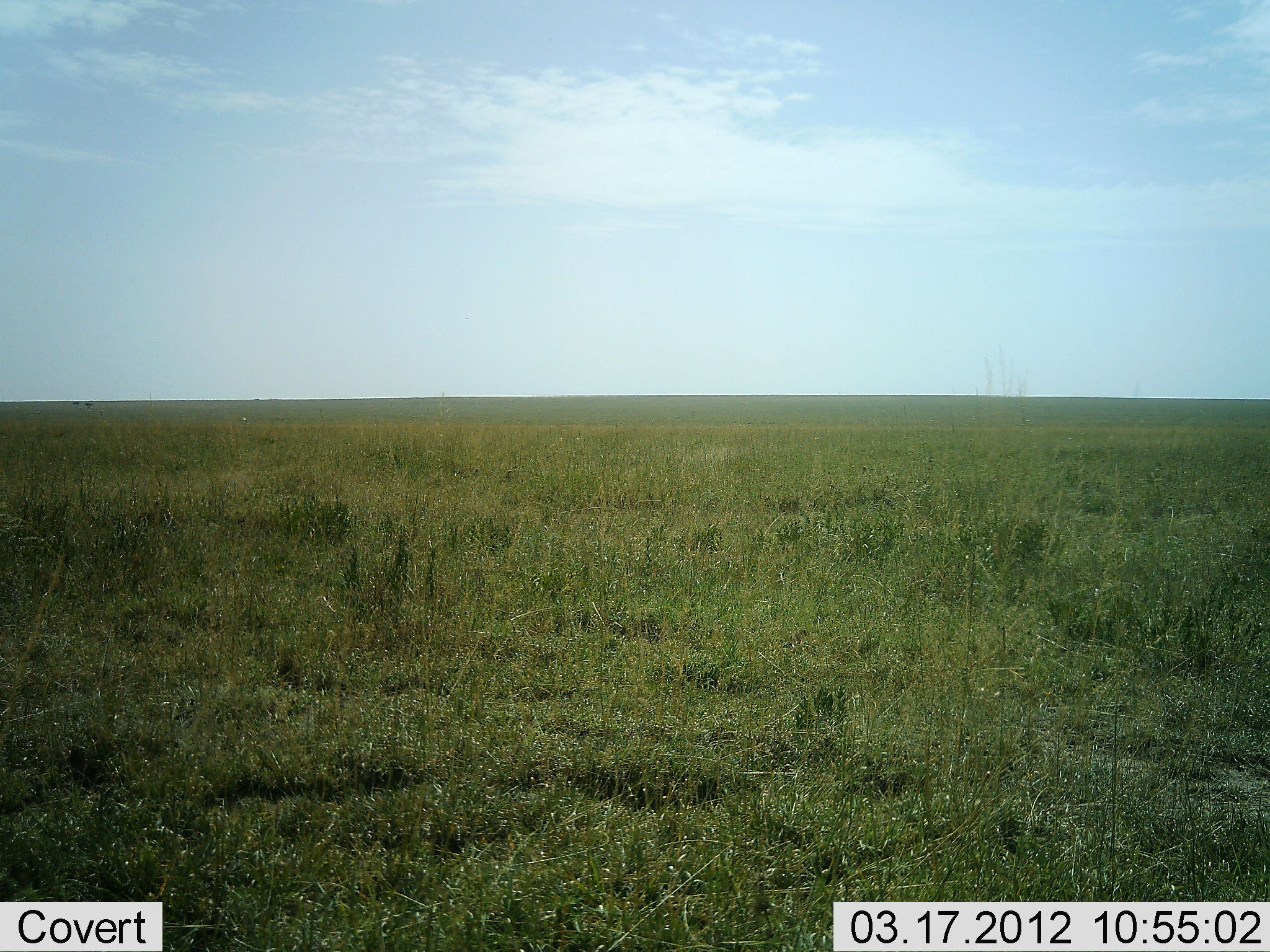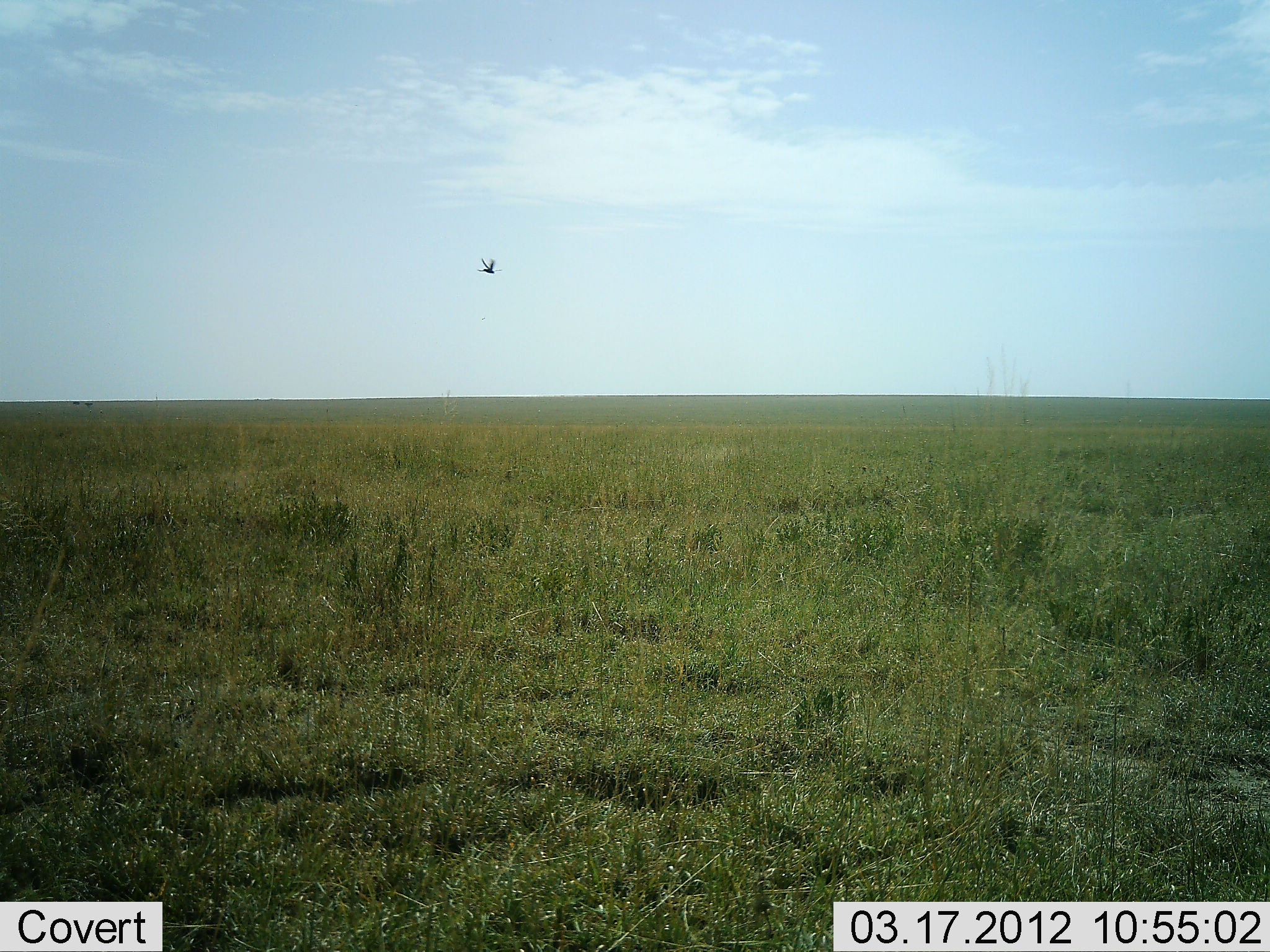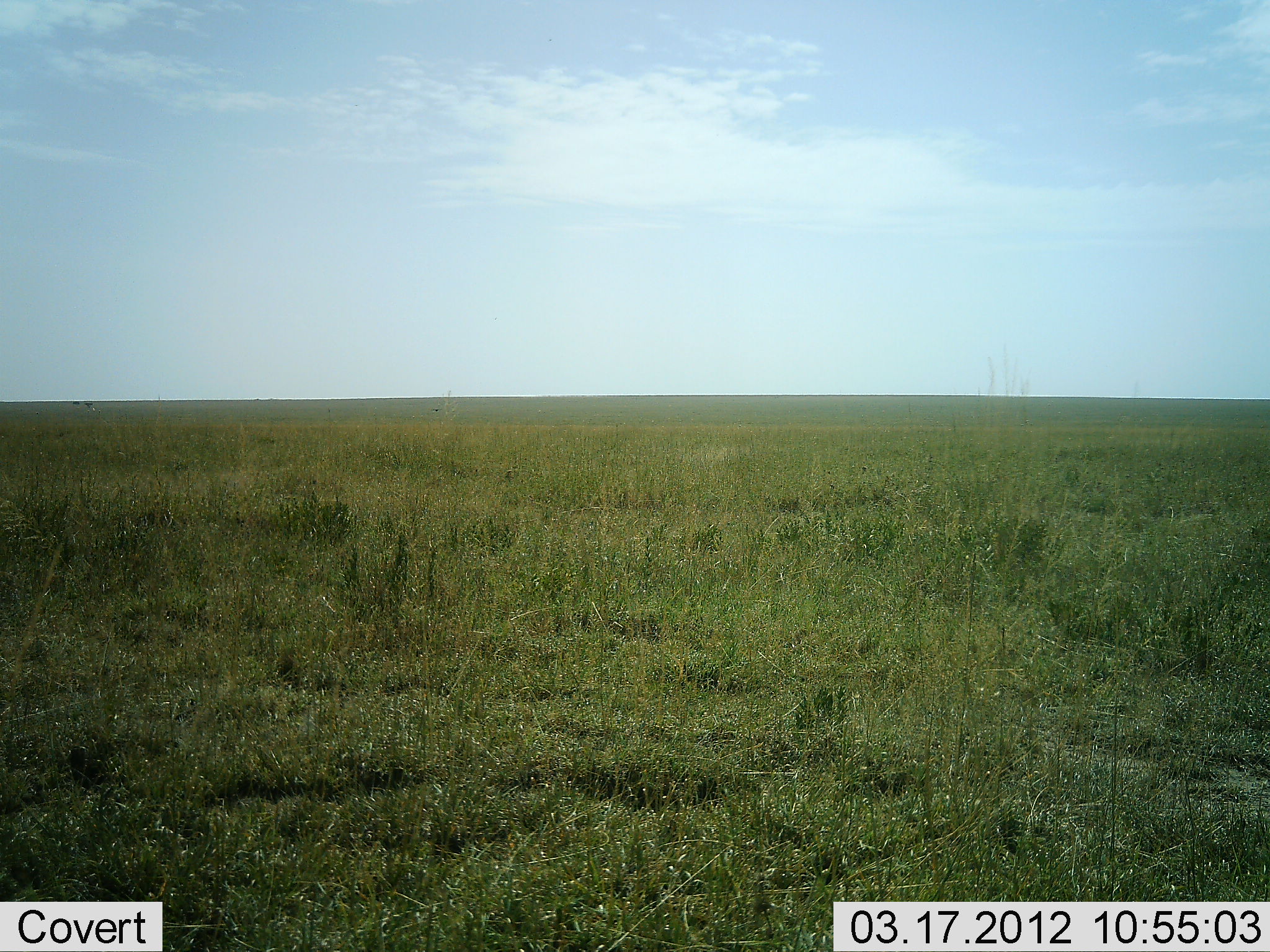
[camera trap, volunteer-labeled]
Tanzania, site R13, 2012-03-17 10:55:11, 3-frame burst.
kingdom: Animalia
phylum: Chordata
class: Aves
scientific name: Aves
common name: bird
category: otherbird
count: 1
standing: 0%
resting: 0%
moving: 100%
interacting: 0%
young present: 0%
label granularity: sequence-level